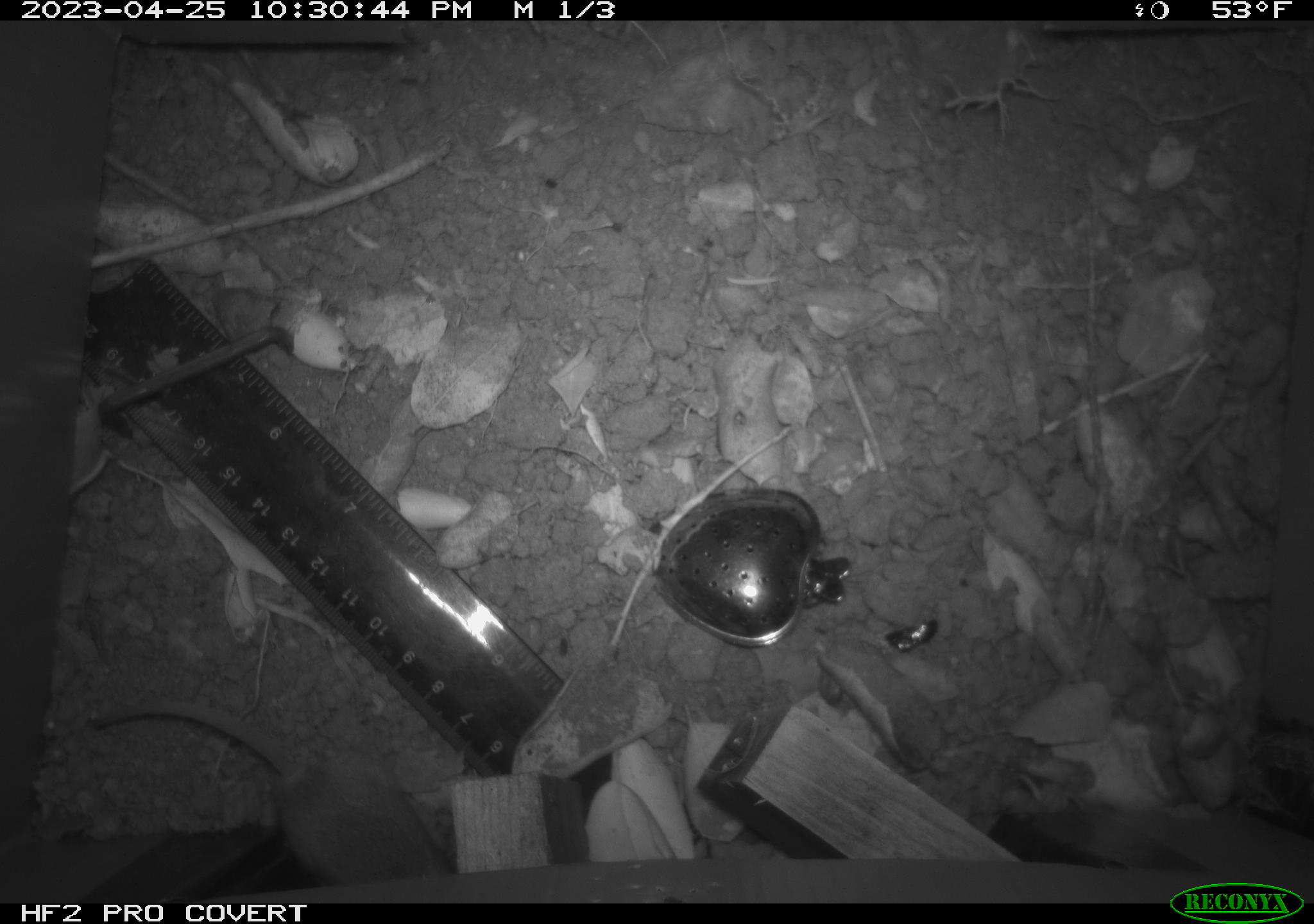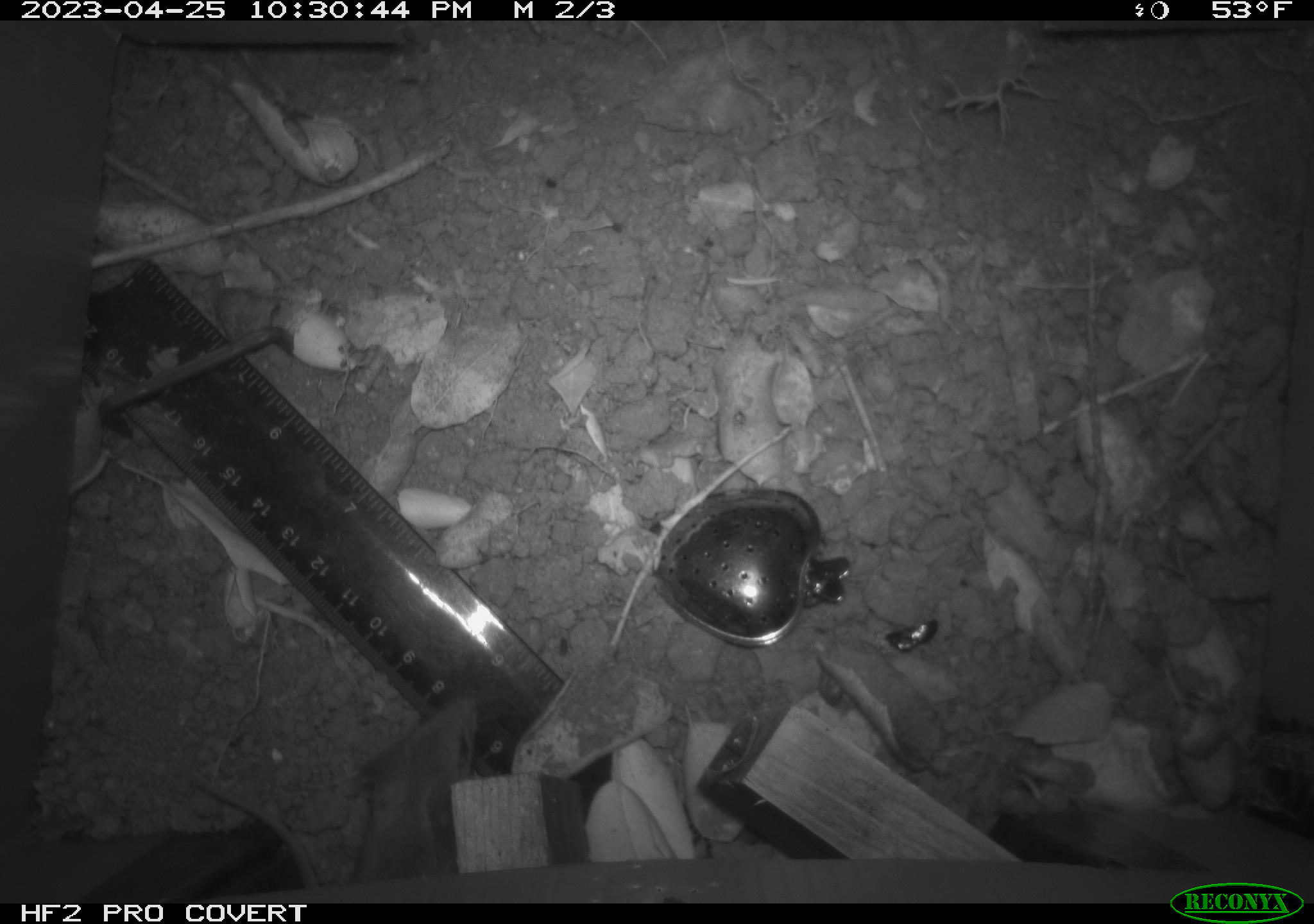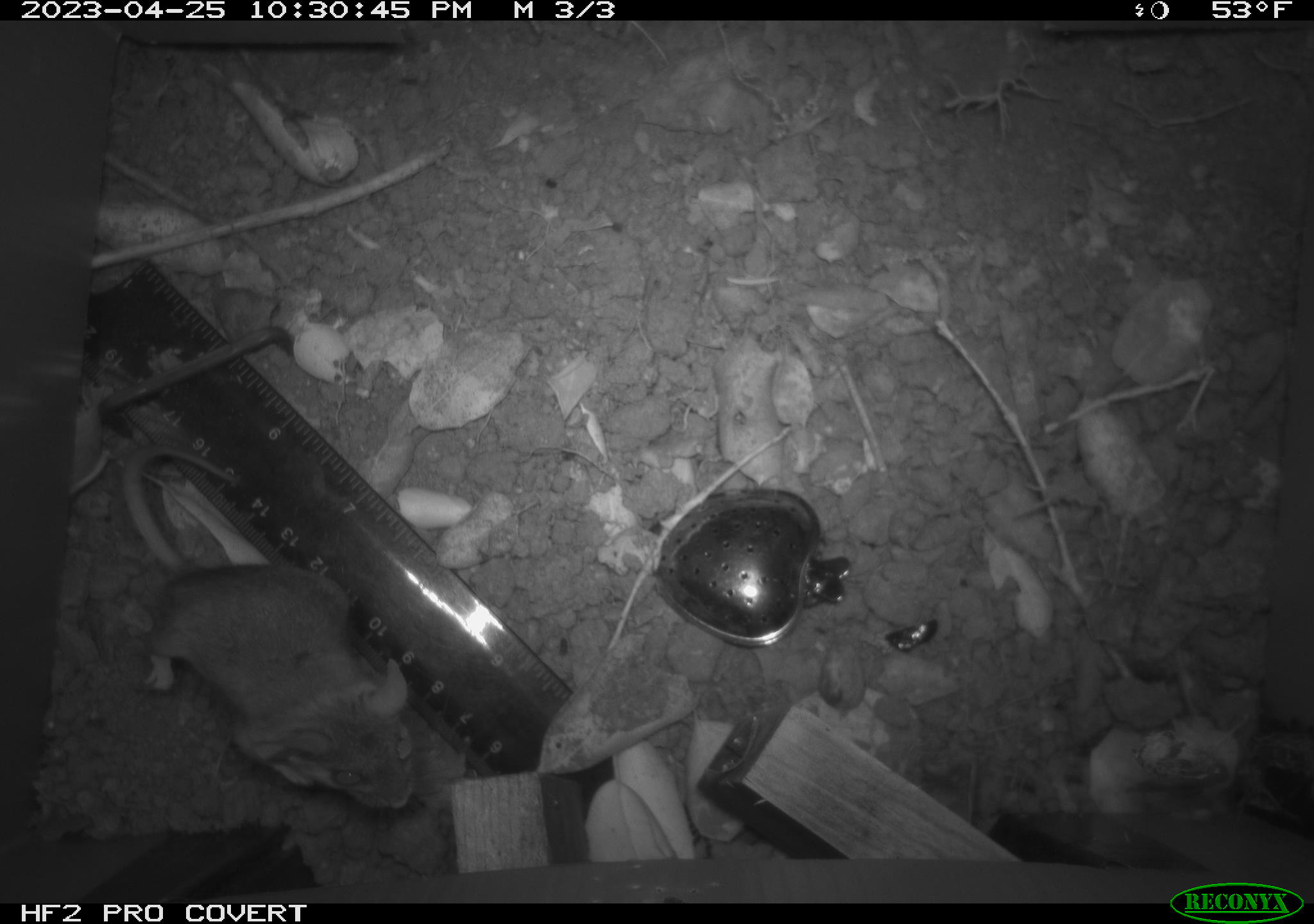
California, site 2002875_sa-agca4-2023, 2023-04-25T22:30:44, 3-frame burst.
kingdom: Animalia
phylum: Chordata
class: Mammalia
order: Rodentia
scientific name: Rodentia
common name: mouse species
Mouse species (Rodentia).